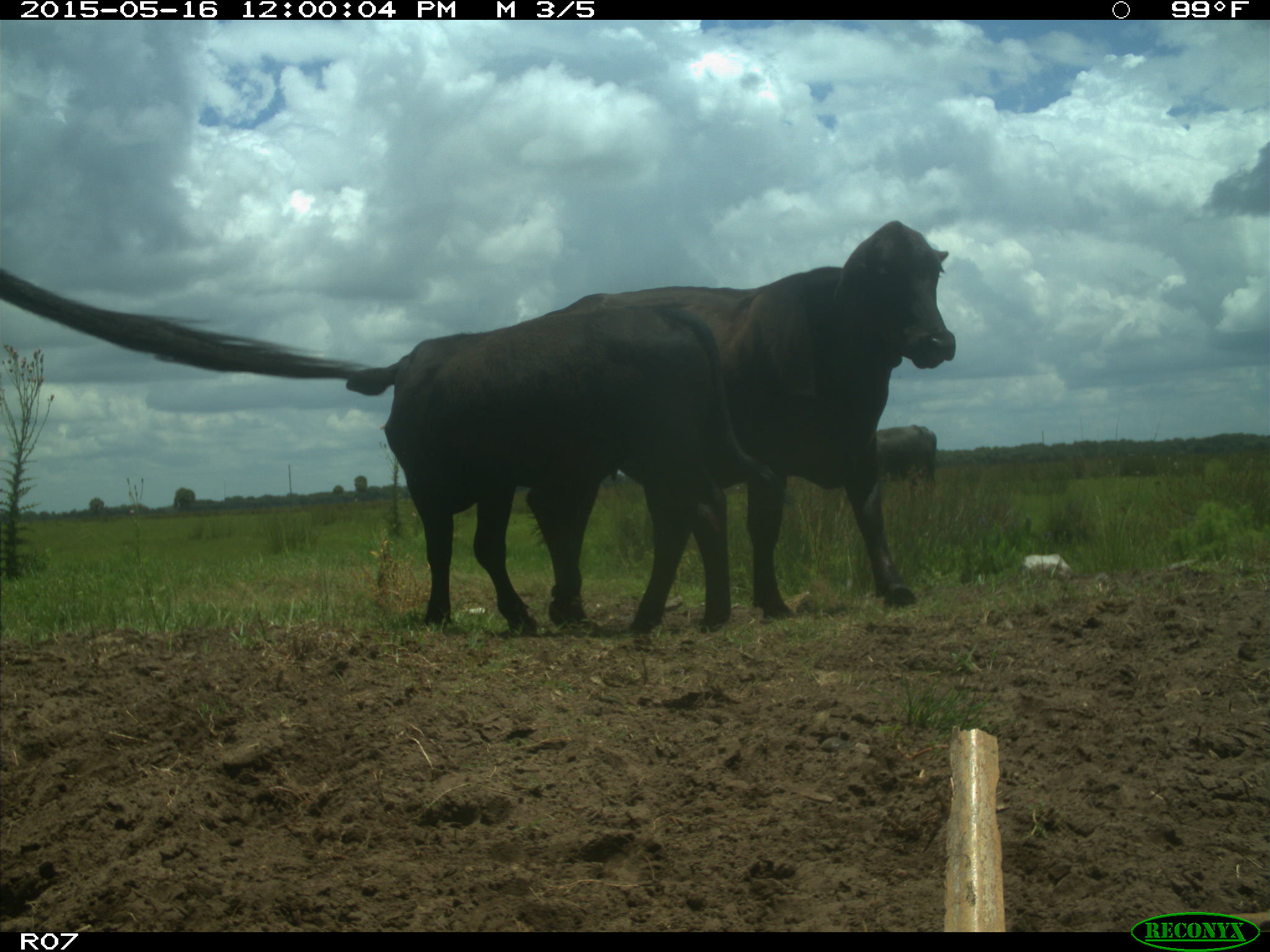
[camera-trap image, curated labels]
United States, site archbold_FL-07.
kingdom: Animalia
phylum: Chordata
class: Mammalia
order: Artiodactyla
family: Bovidae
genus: Bos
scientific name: Bos taurus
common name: domestic cow